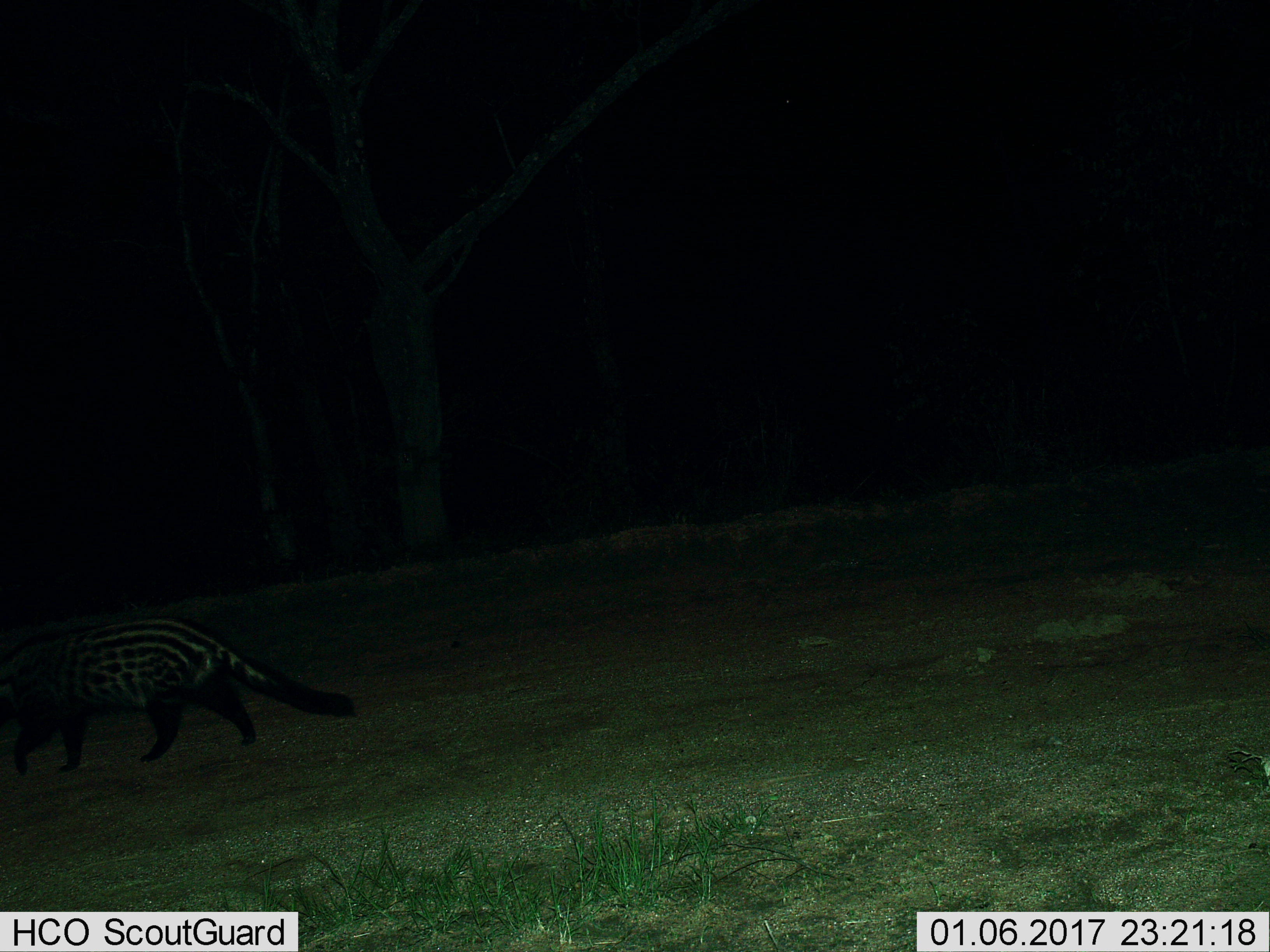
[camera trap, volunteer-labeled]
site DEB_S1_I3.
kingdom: Animalia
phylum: Chordata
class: Mammalia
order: Carnivora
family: Viverridae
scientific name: Viverridae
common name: civet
Civet (Viverridae), count 1. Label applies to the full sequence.